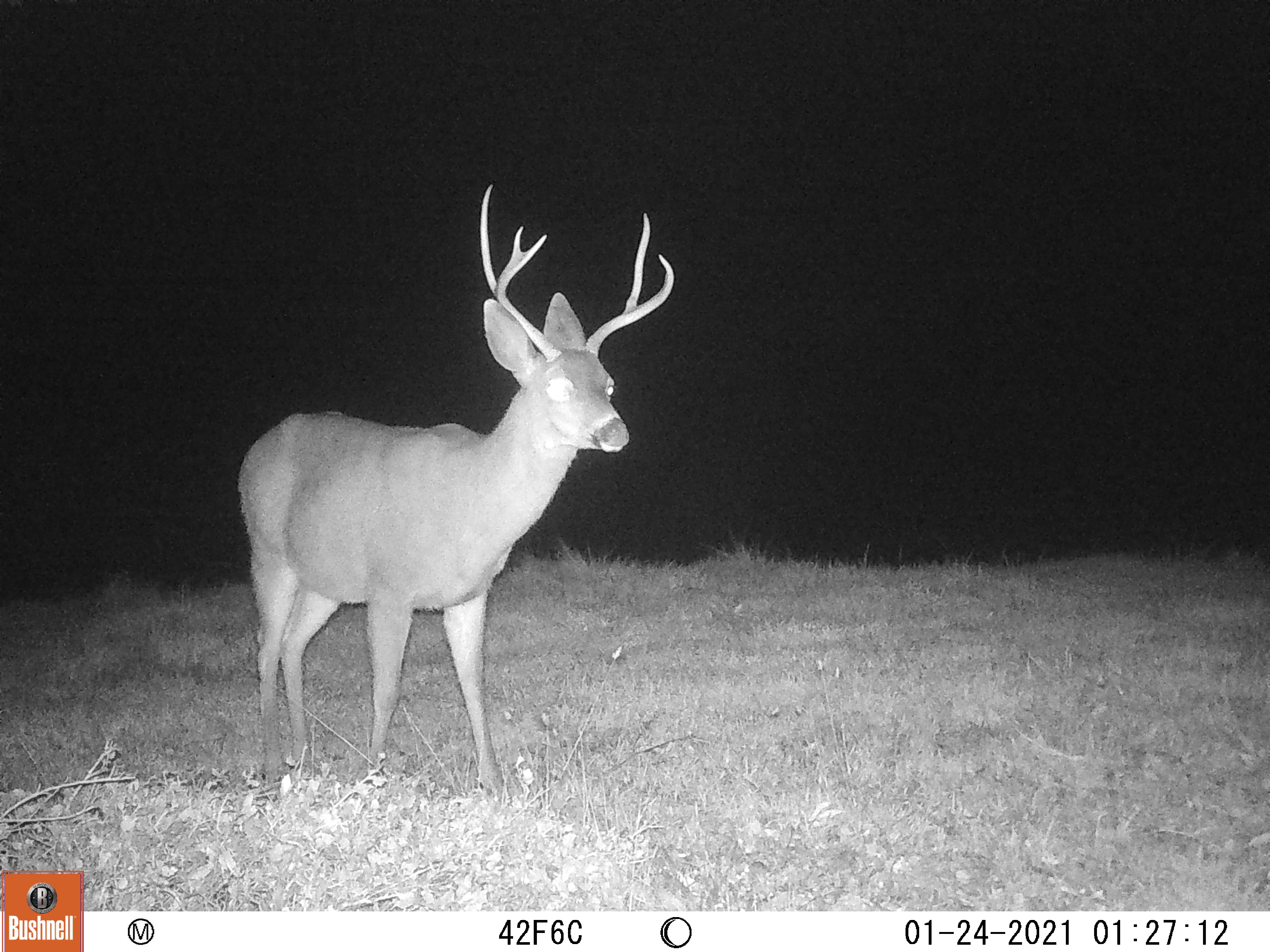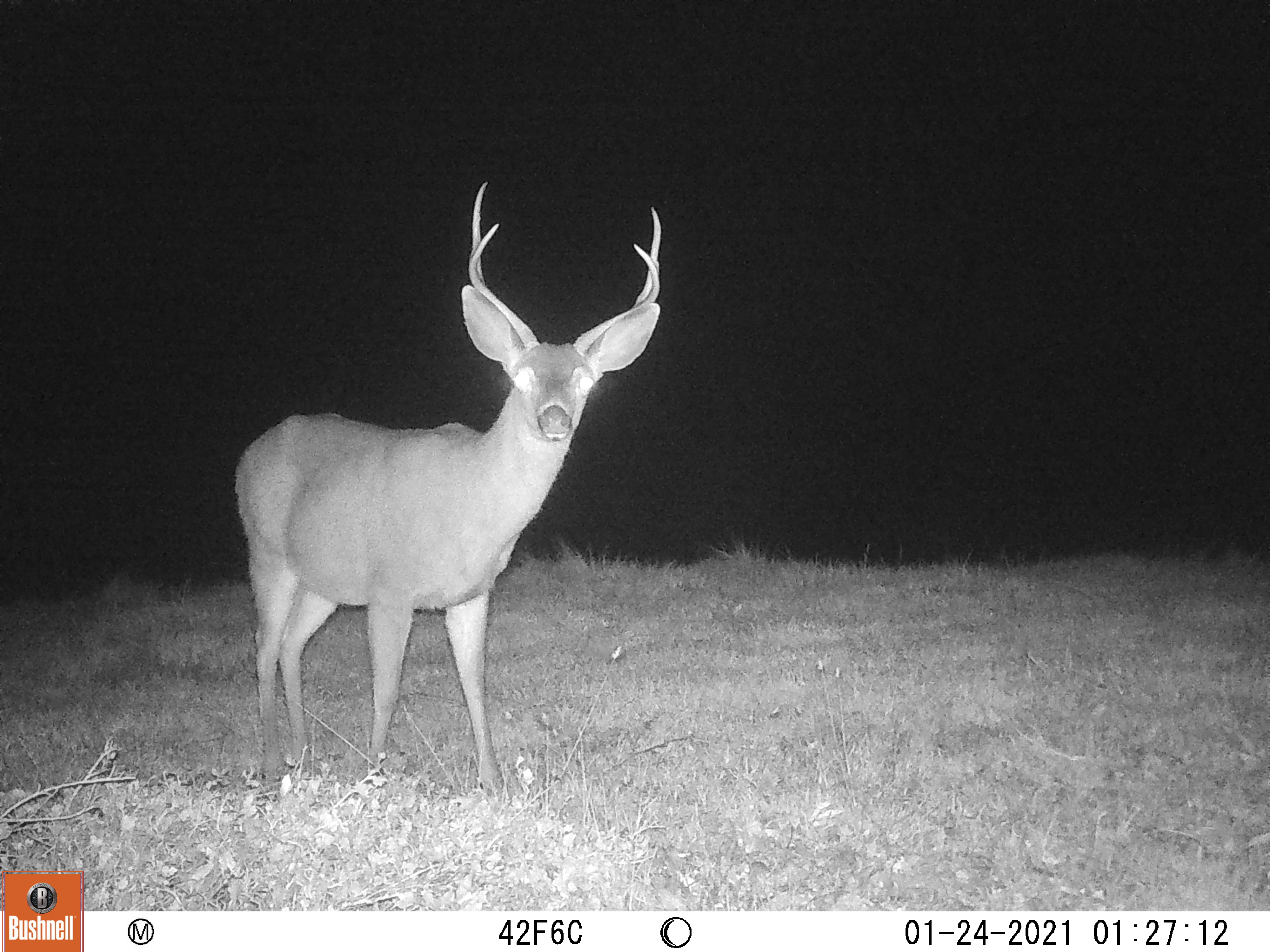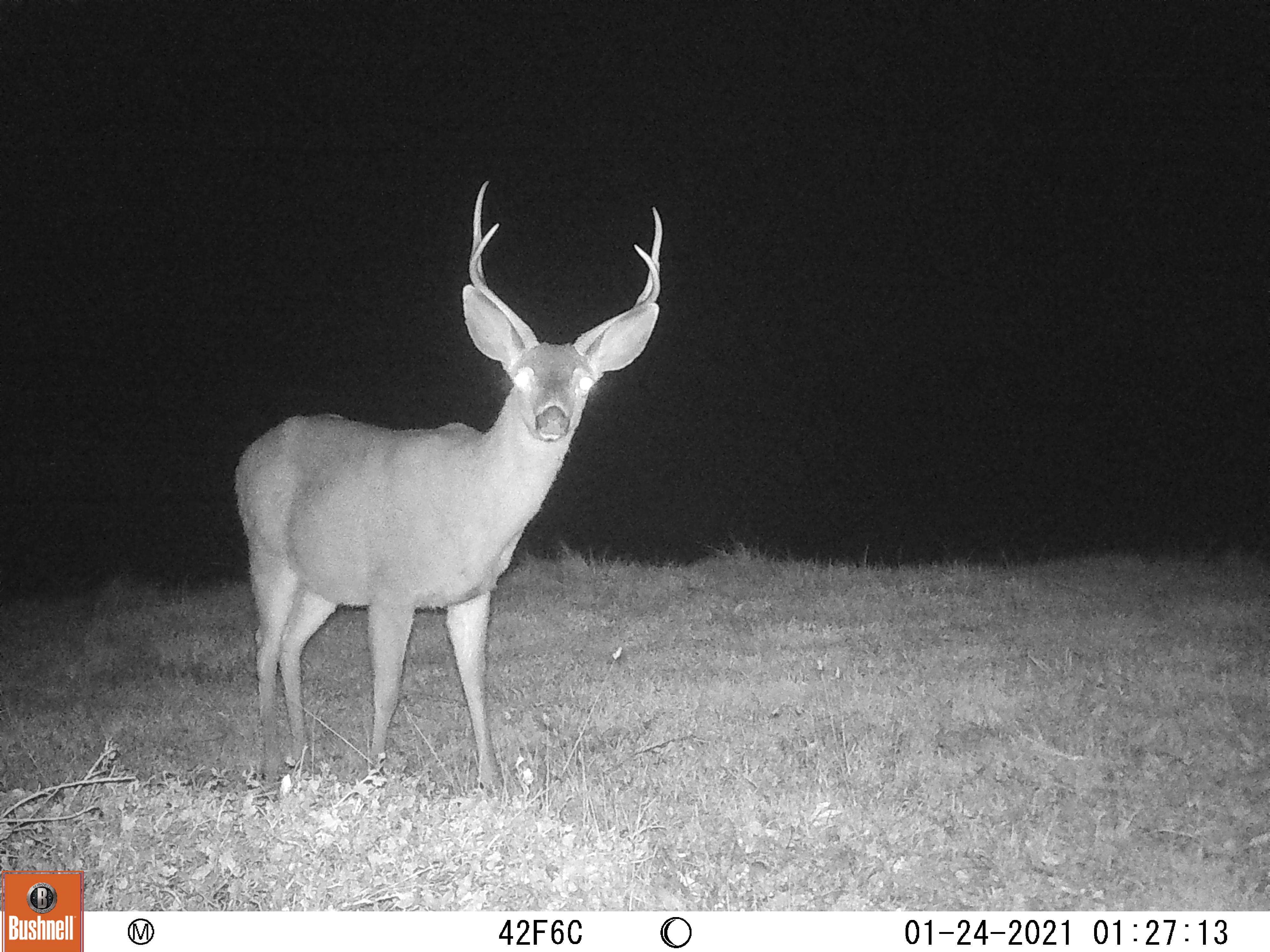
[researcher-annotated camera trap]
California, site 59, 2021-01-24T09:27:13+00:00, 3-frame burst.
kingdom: Animalia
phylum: Chordata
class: Mammalia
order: Artiodactyla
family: Cervidae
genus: Odocoileus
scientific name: Odocoileus hemionus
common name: mule deer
Mule deer (Odocoileus hemionus).